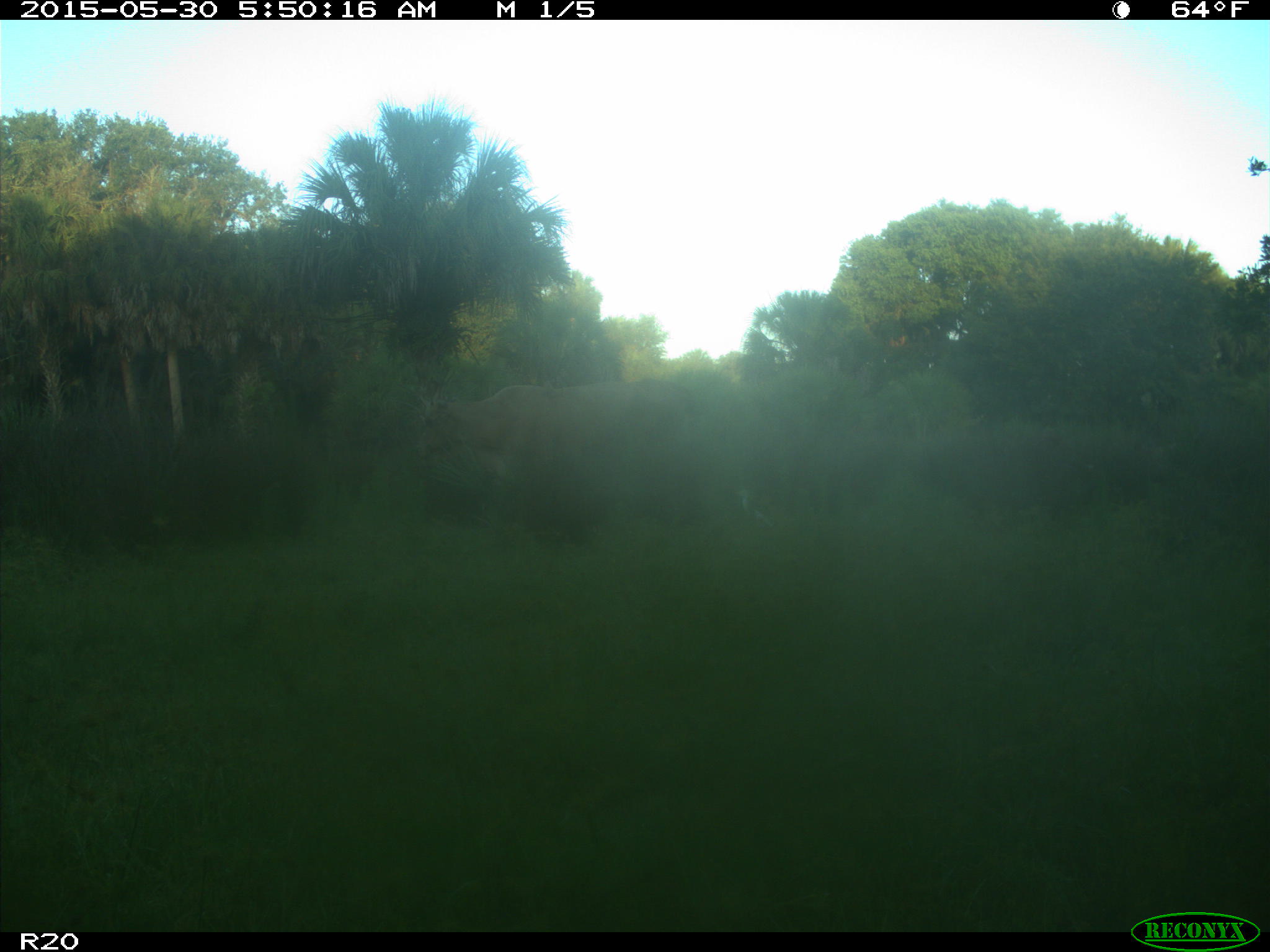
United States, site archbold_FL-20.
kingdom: Animalia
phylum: Chordata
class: Mammalia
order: Artiodactyla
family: Bovidae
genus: Bos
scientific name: Bos taurus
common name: domestic cow